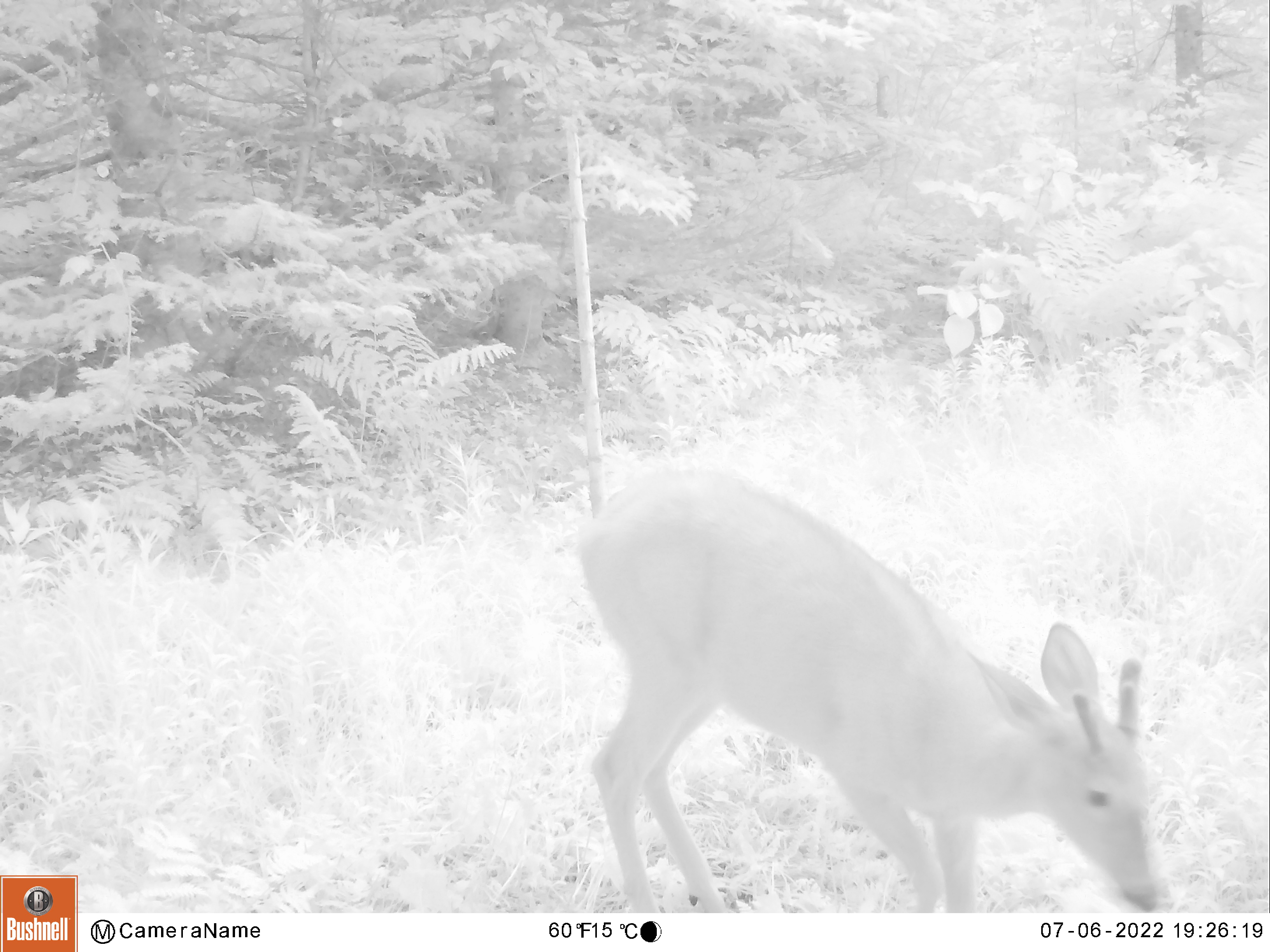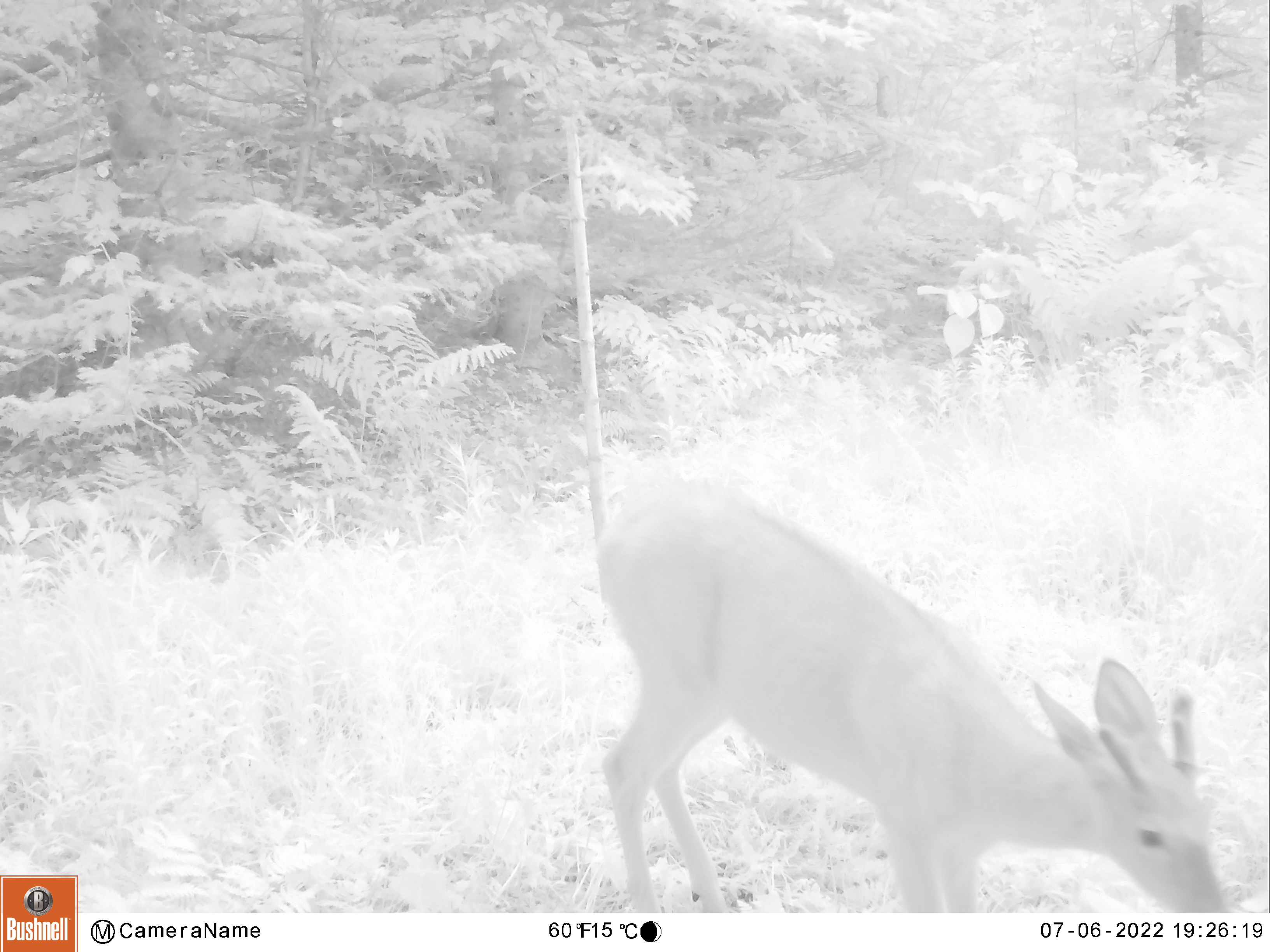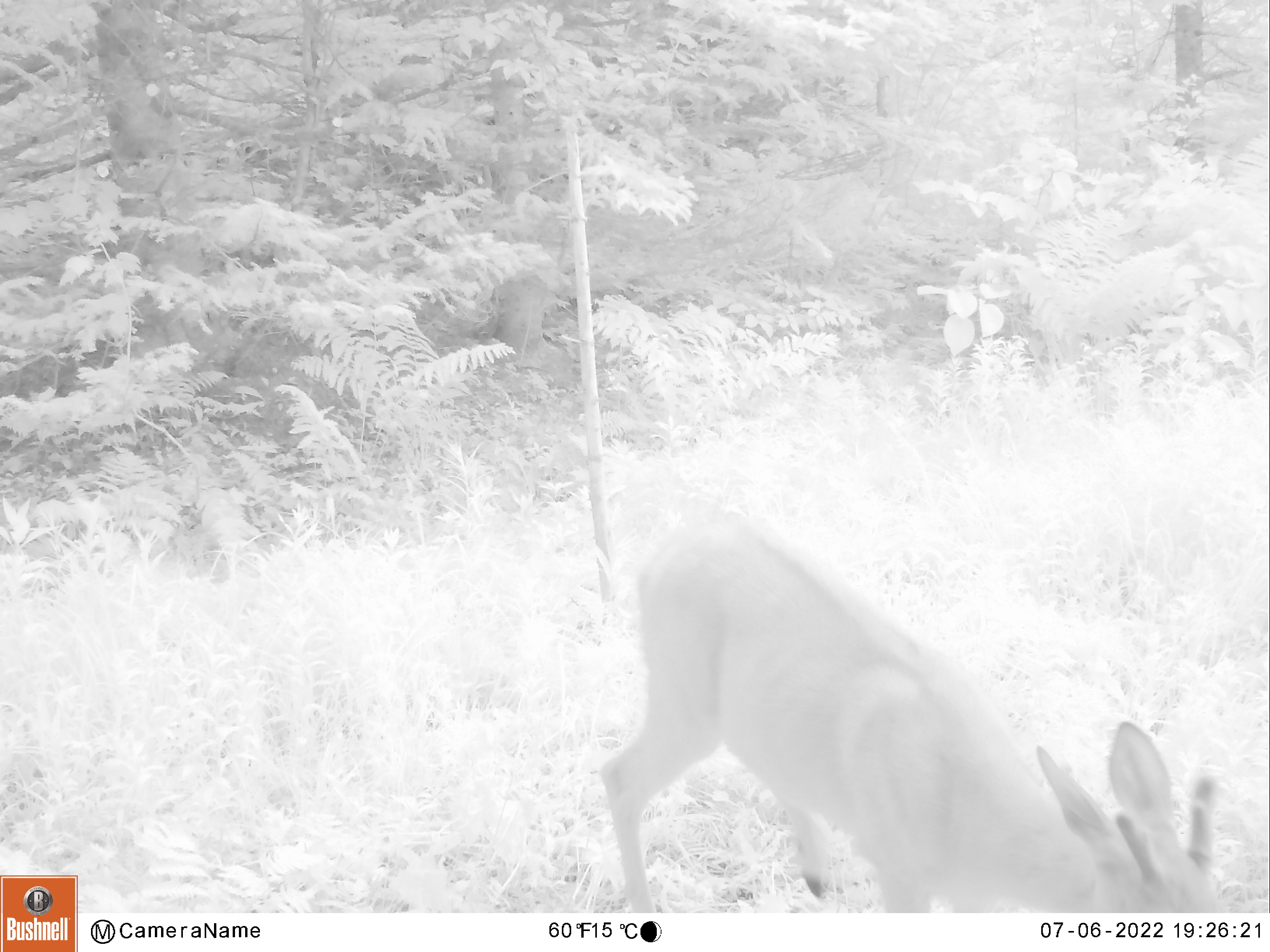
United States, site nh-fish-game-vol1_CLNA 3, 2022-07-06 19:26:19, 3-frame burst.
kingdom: Animalia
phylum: Chordata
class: Mammalia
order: Artiodactyla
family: Cervidae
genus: Odocoileus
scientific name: Odocoileus virginianus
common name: white-tailed deer